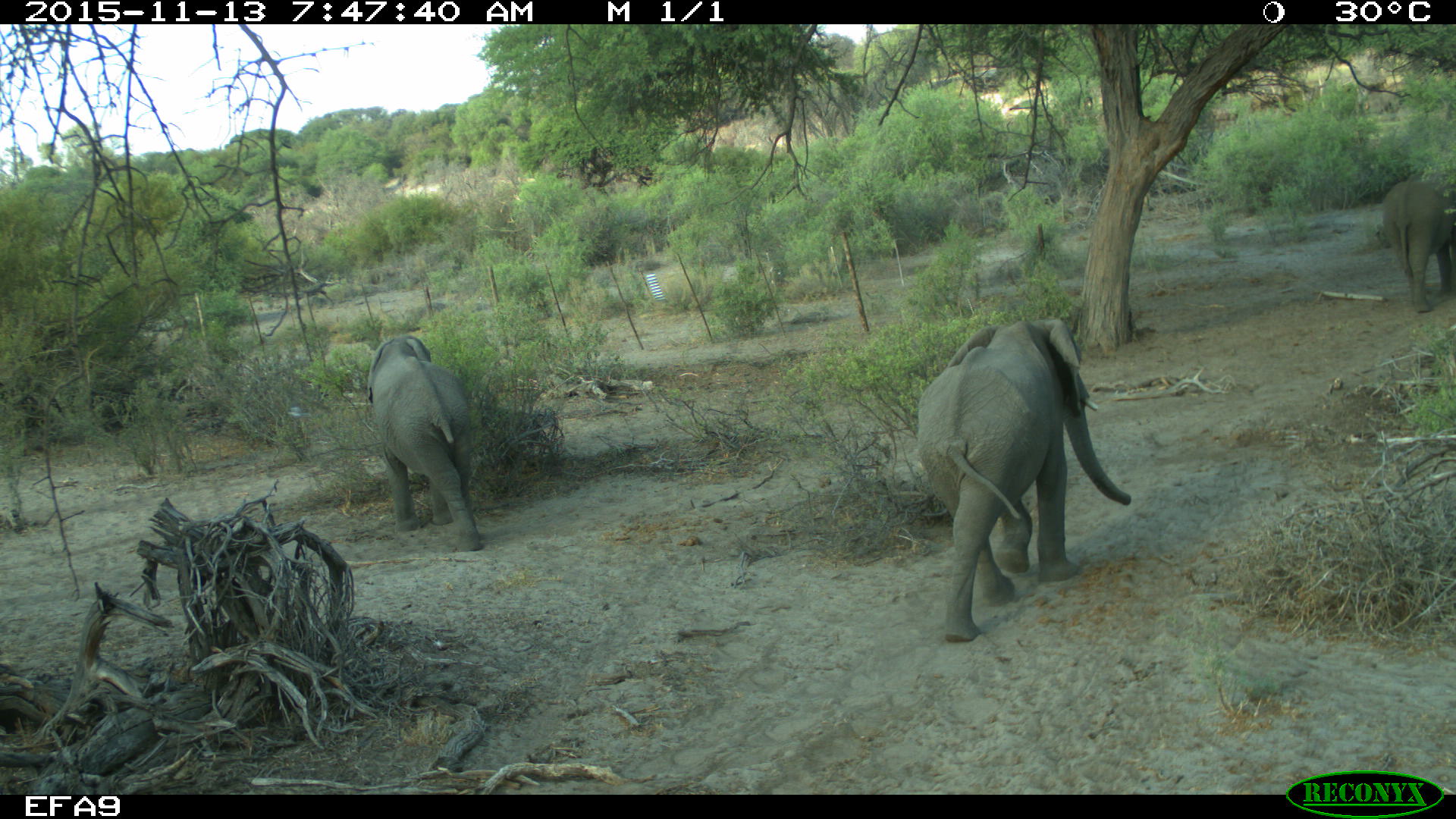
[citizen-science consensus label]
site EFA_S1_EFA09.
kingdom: Animalia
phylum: Chordata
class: Mammalia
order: Proboscidea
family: Elephantidae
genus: Loxodonta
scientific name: Loxodonta africana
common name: african bush elephant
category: elephant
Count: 2.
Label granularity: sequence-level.